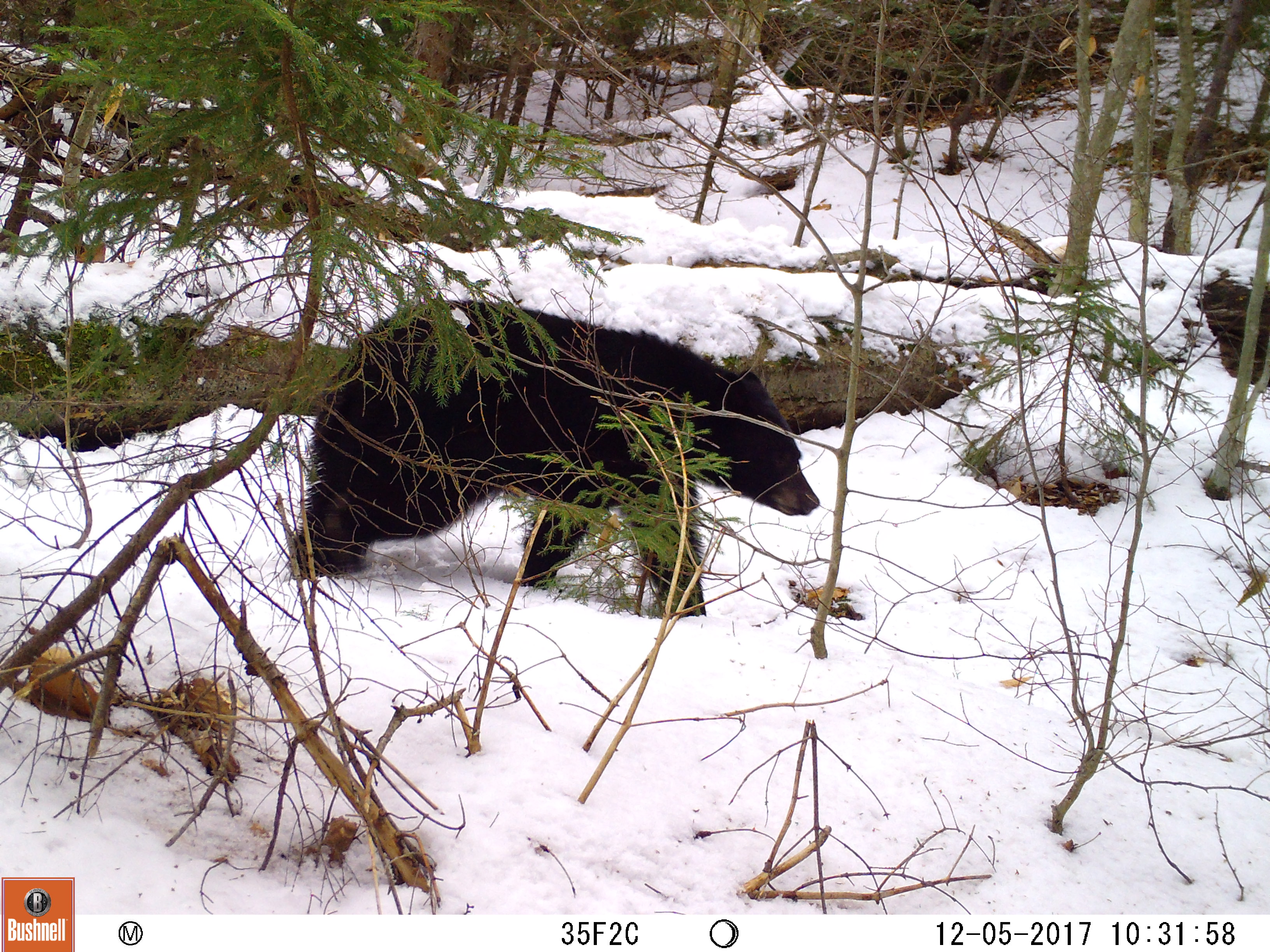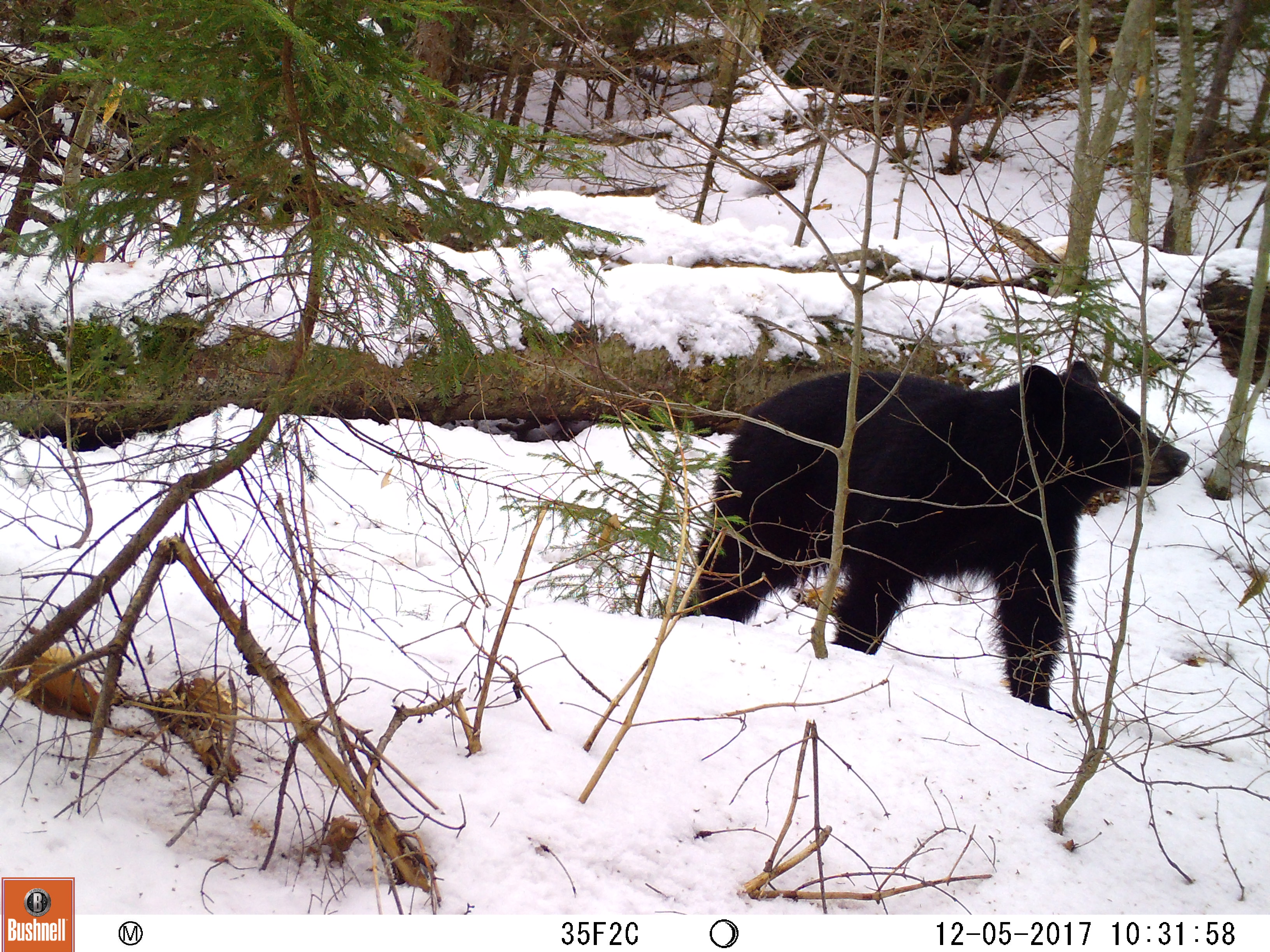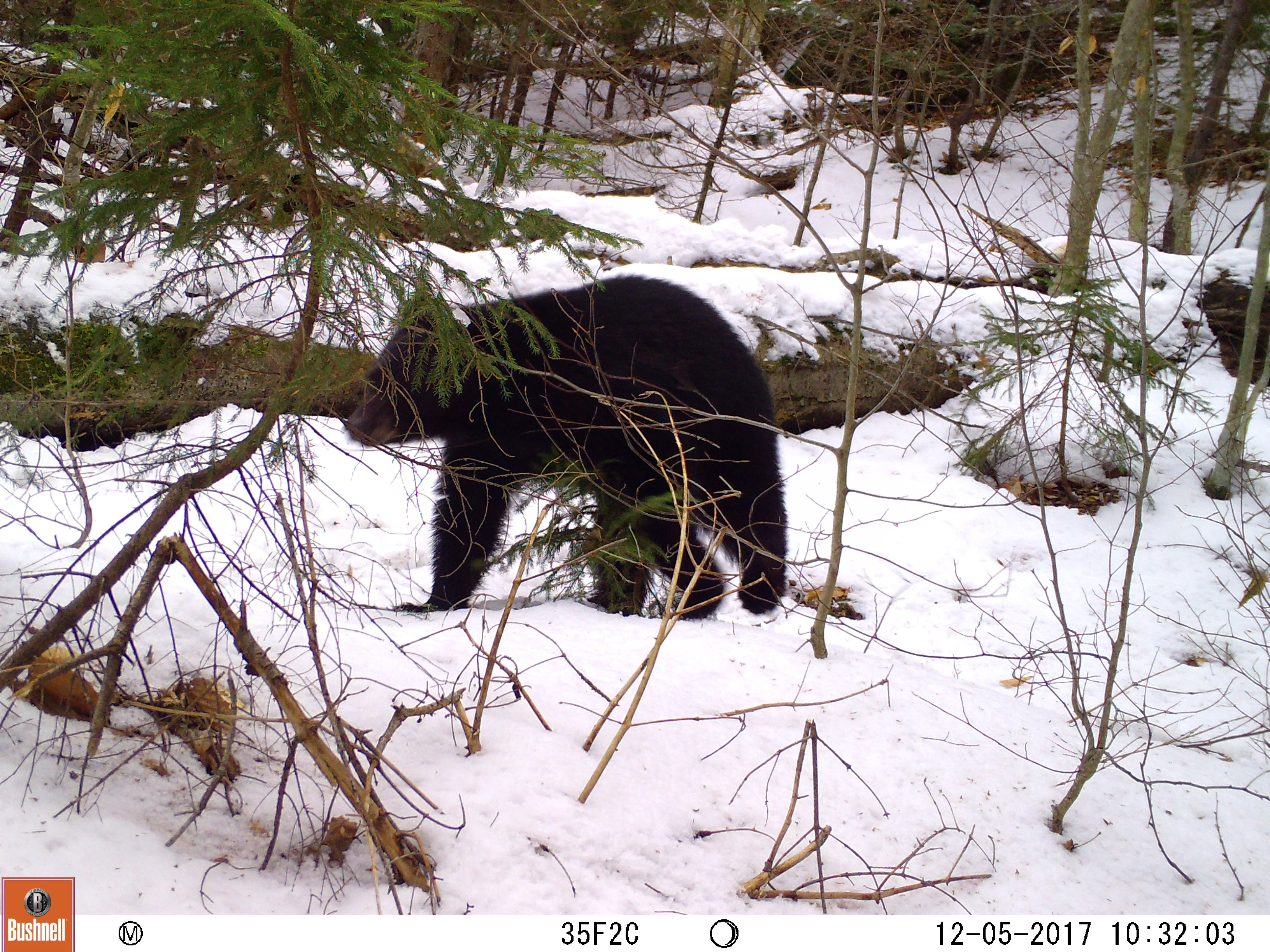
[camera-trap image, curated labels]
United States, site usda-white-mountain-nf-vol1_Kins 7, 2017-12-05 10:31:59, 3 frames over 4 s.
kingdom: Animalia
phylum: Chordata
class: Mammalia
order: Carnivora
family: Ursidae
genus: Ursus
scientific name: Ursus americanus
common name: black bear